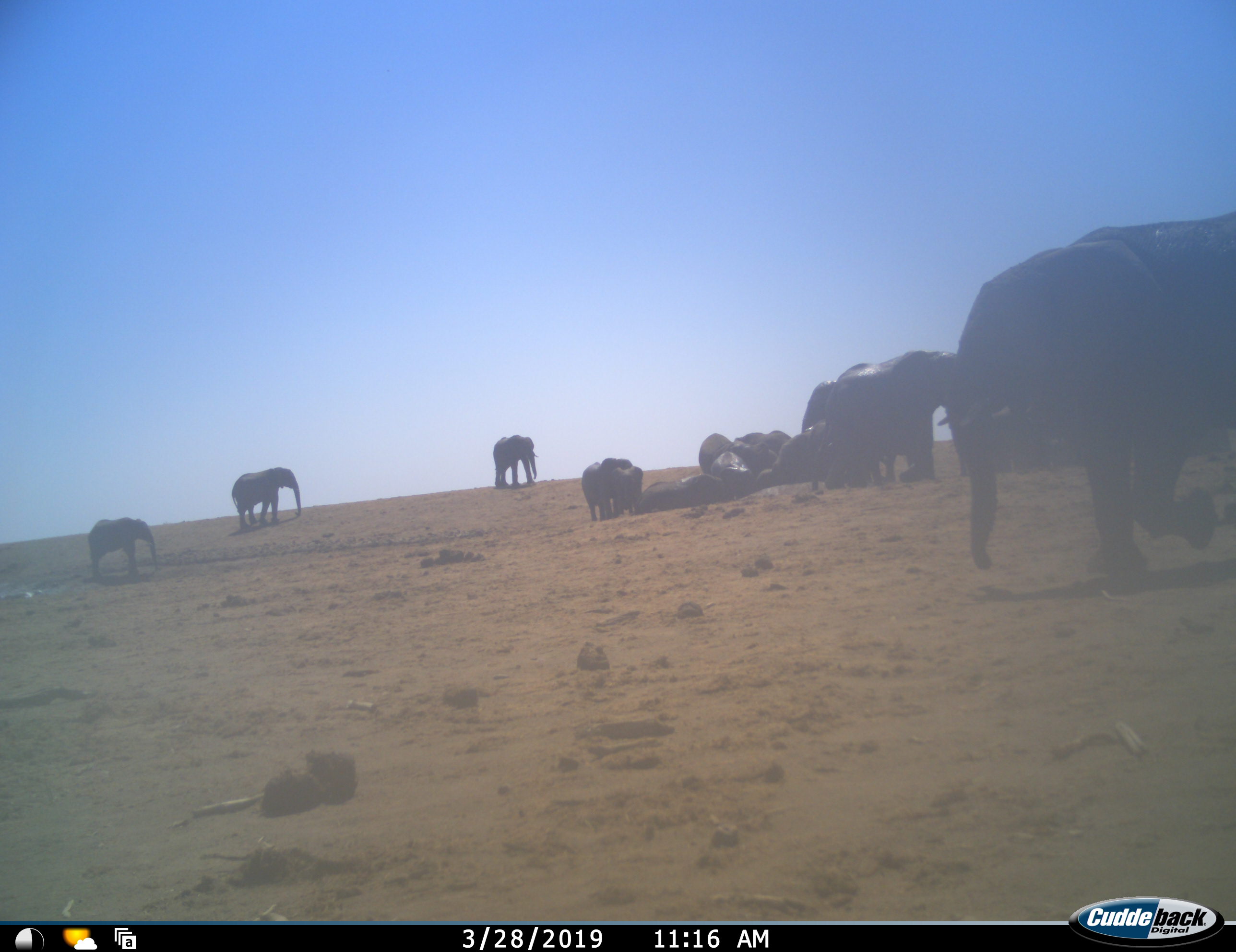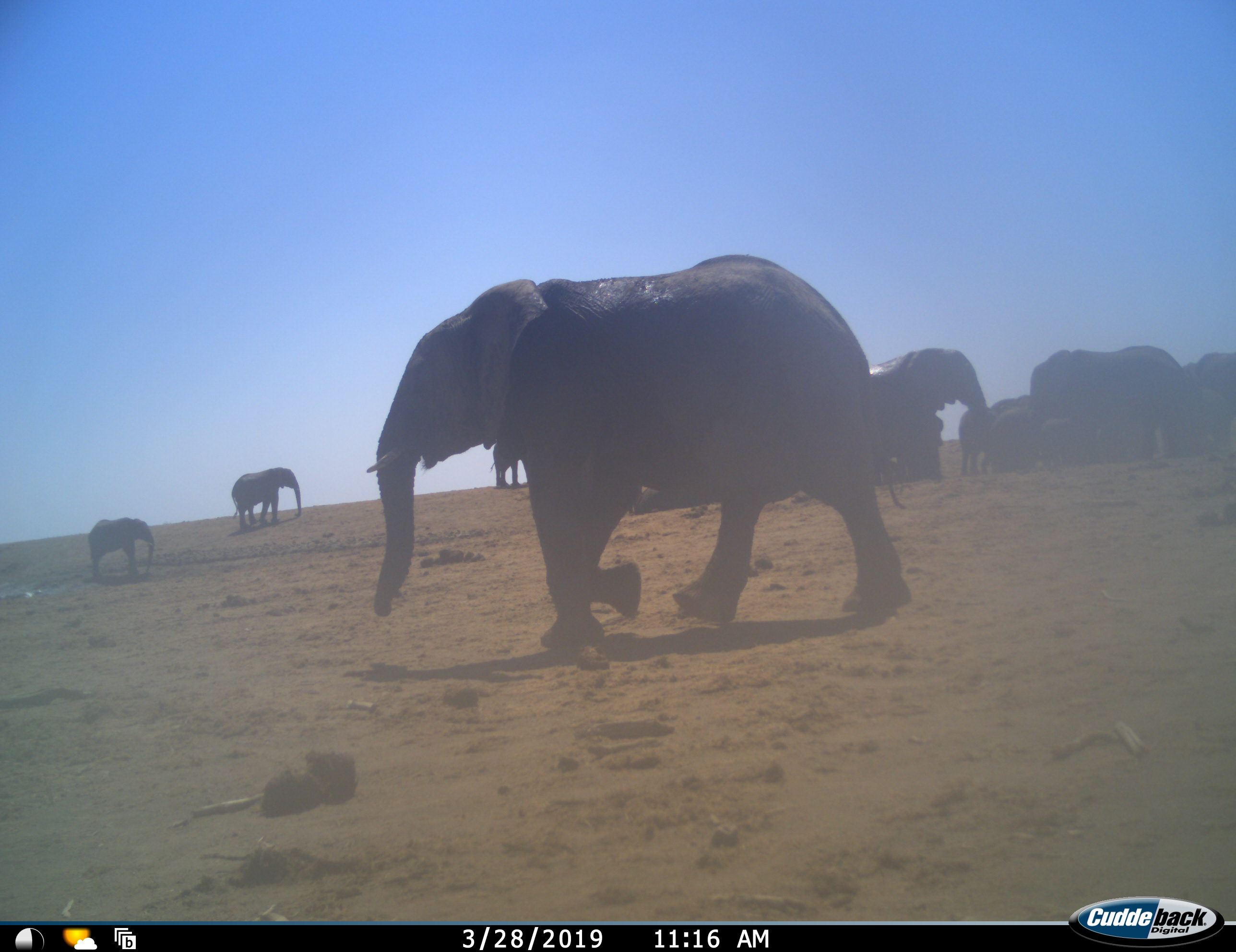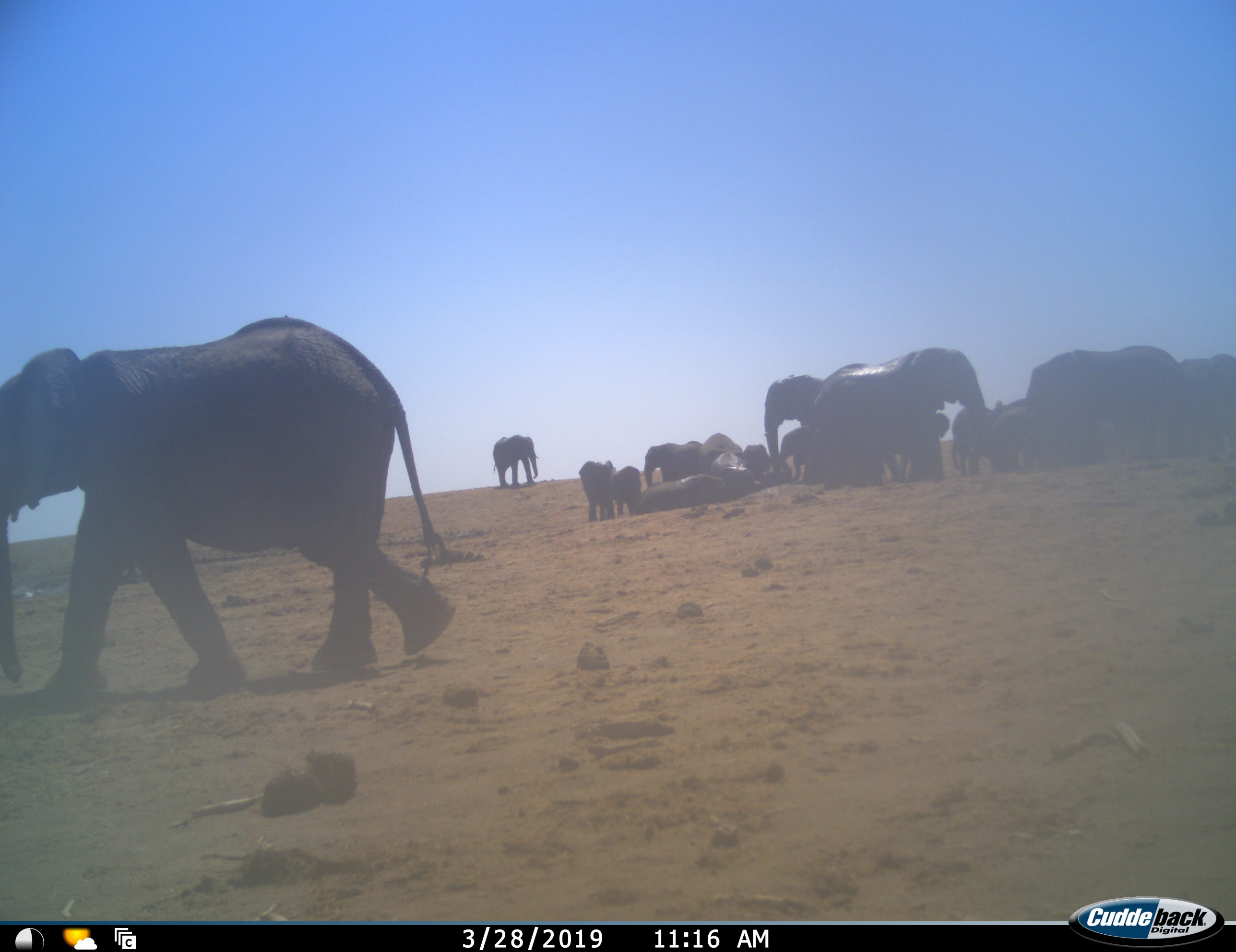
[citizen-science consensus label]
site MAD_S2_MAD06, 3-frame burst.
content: unidentified animal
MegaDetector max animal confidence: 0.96